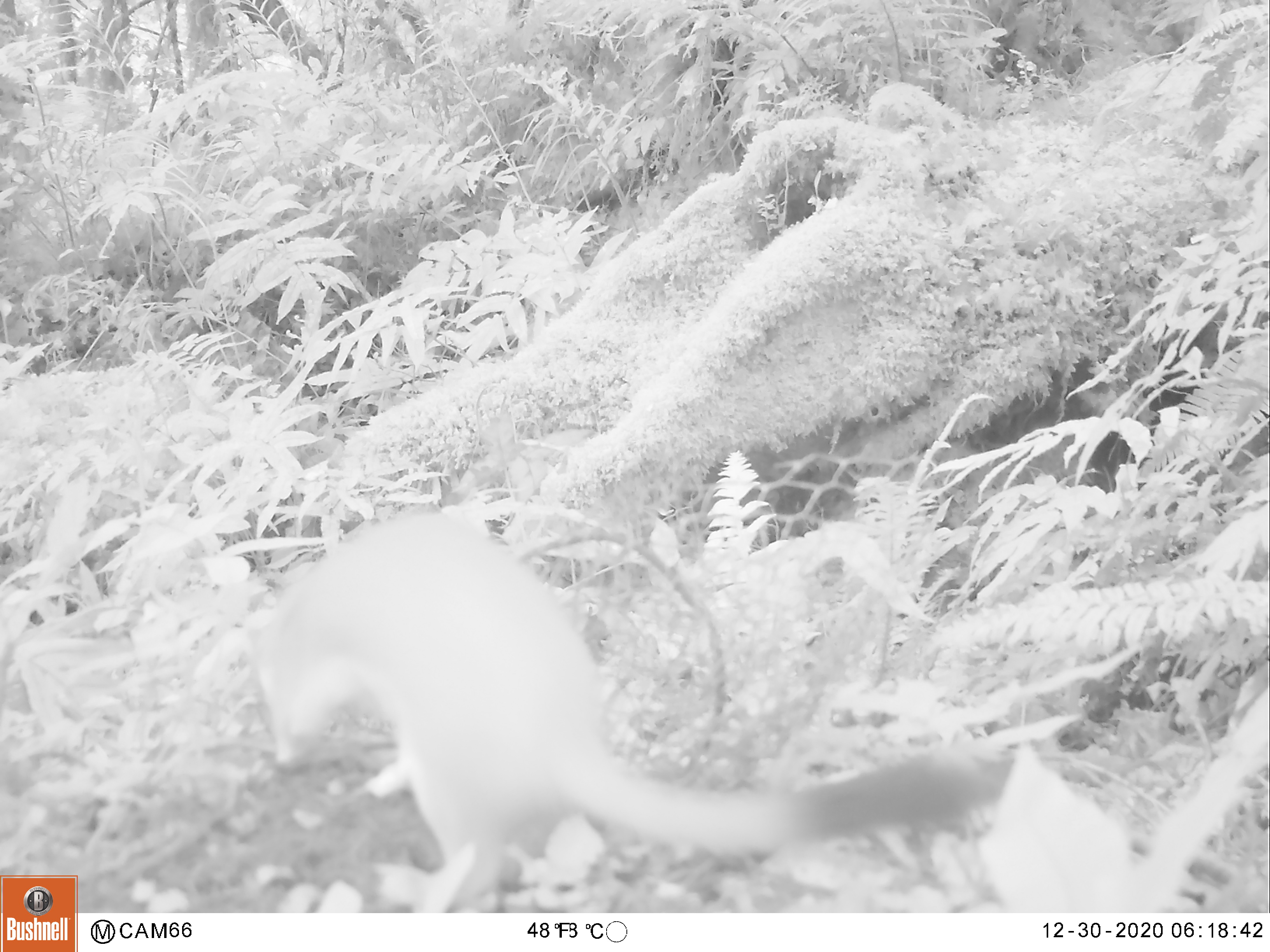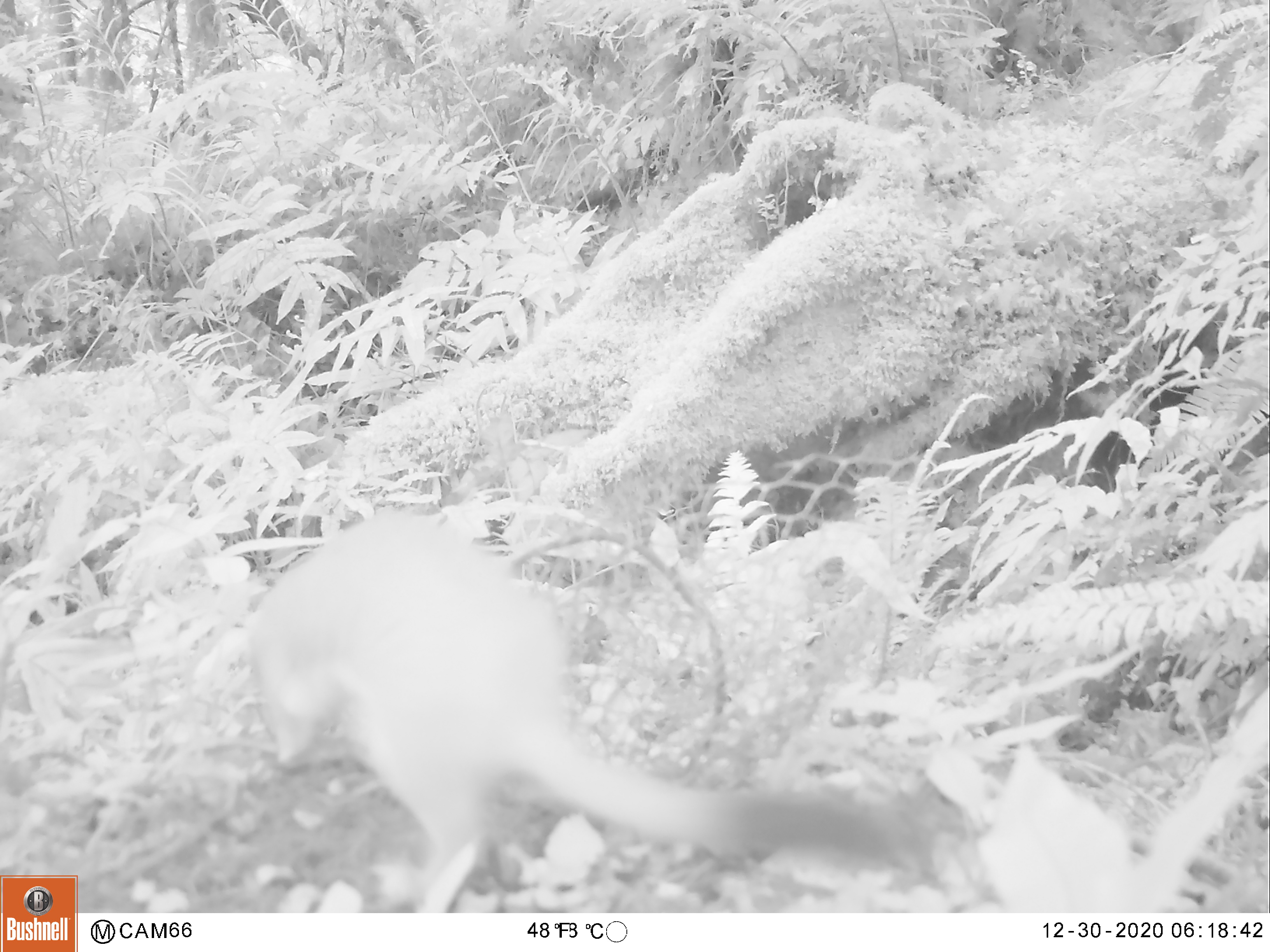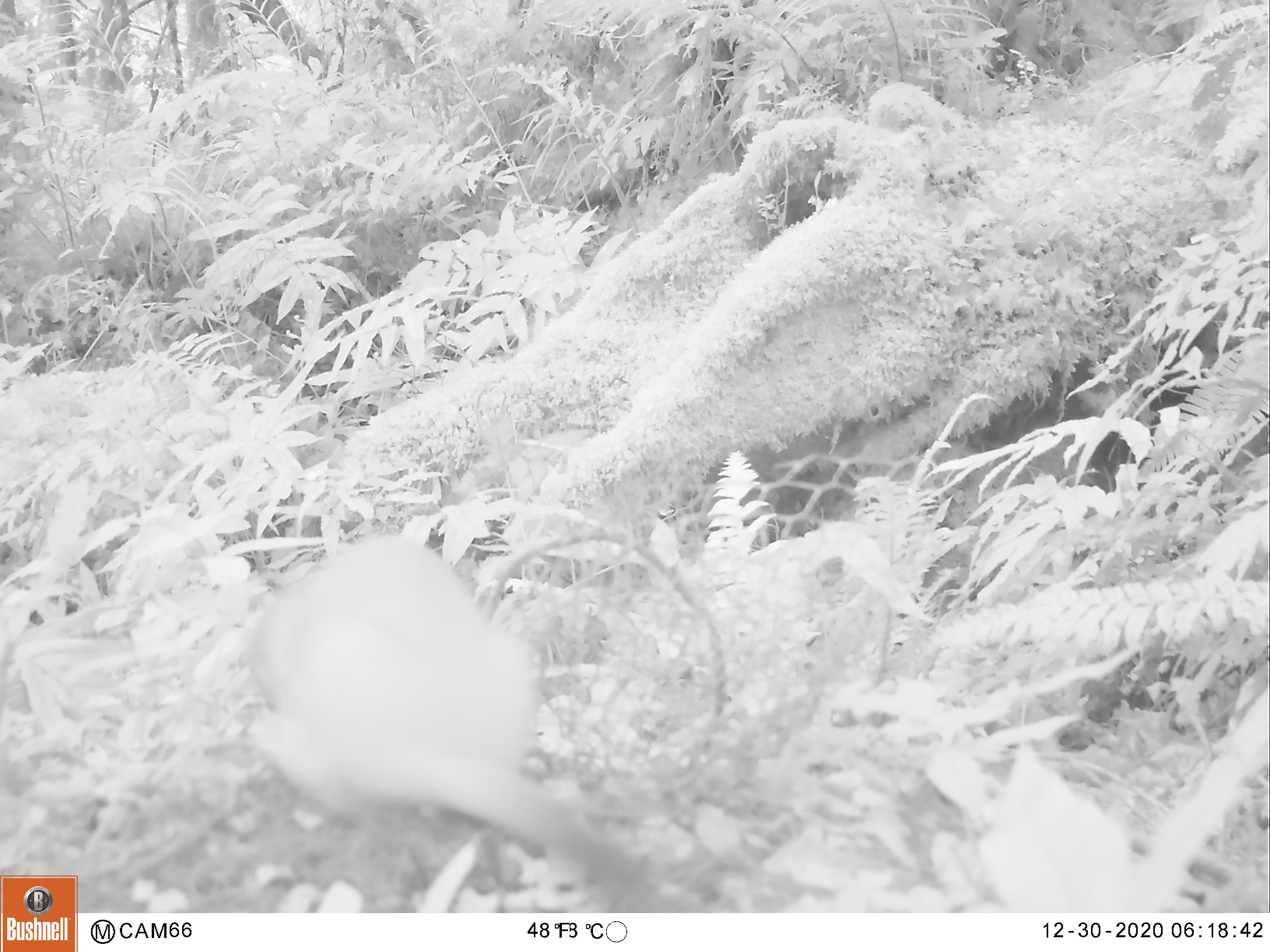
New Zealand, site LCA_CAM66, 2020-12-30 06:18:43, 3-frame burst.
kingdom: Animalia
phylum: Chordata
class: Mammalia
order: Carnivora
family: Mustelidae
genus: Mustela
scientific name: Mustela erminea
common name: stoat